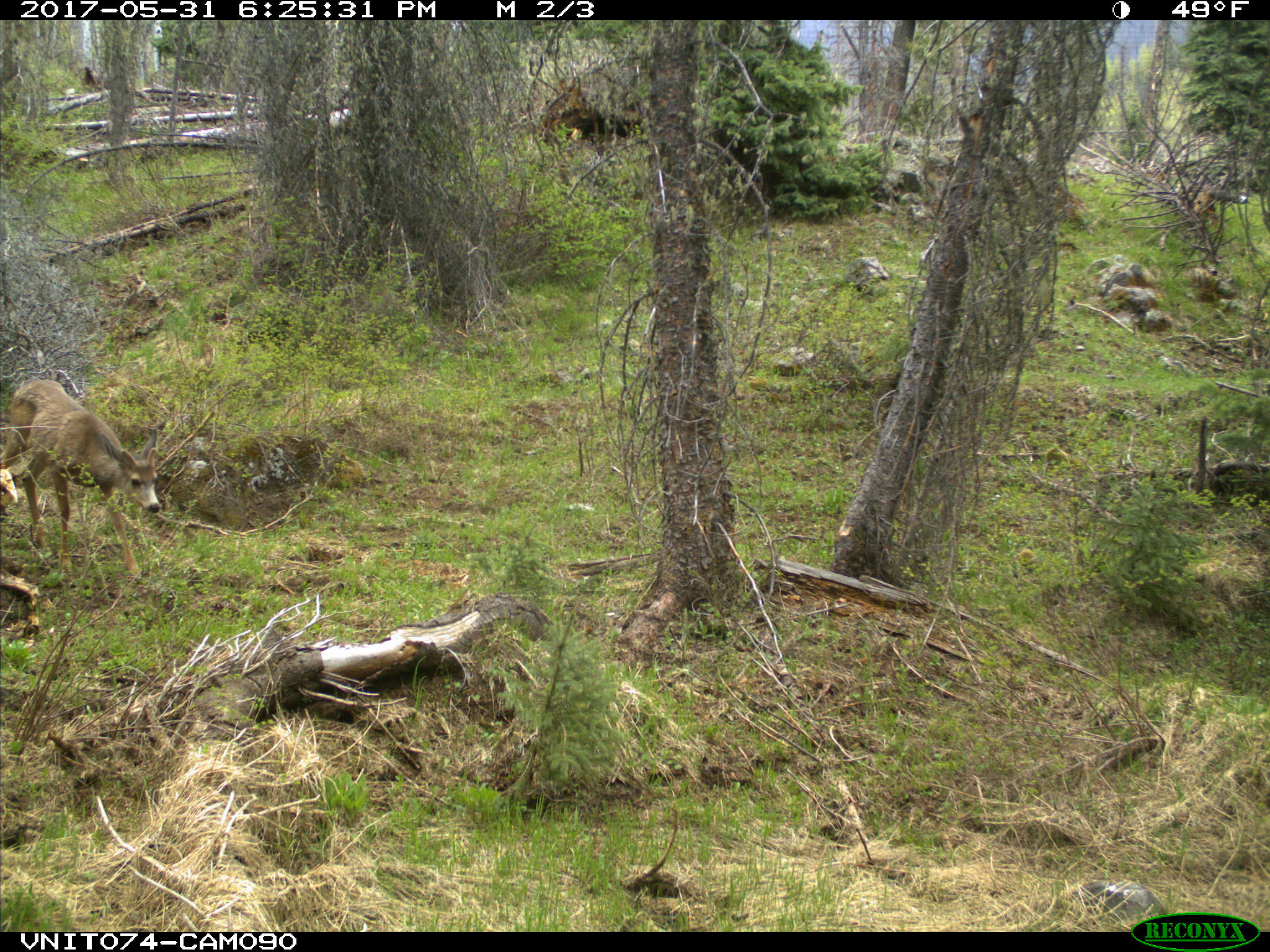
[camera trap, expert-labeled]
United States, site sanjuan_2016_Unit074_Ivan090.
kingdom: Animalia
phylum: Chordata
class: Mammalia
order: Artiodactyla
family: Cervidae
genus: Odocoileus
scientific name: Odocoileus hemionus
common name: mule deer